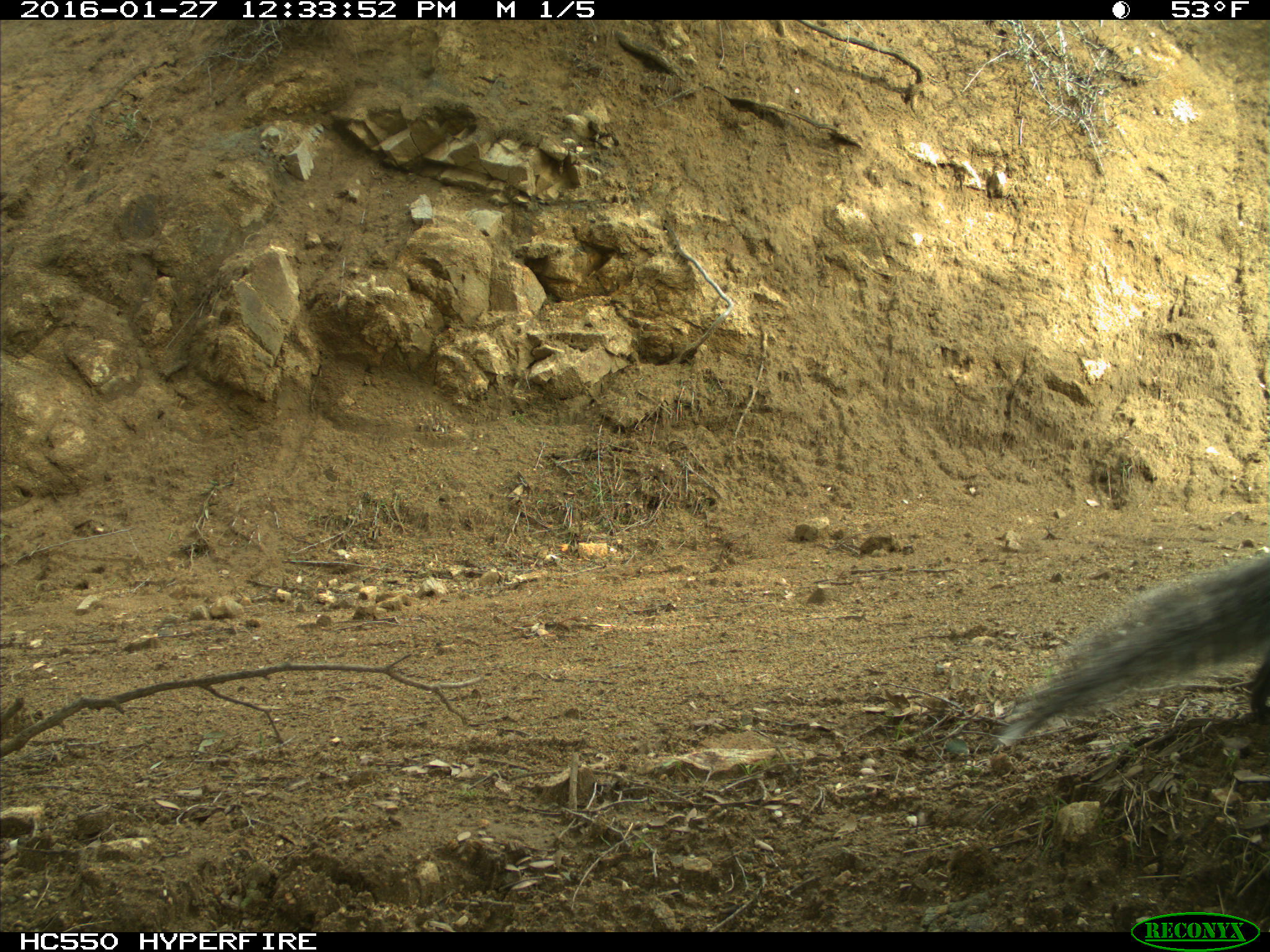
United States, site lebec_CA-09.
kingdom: Animalia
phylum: Chordata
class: Mammalia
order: Rodentia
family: Sciuridae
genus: Sciurus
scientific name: Sciurus carolinensis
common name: eastern gray squirrel